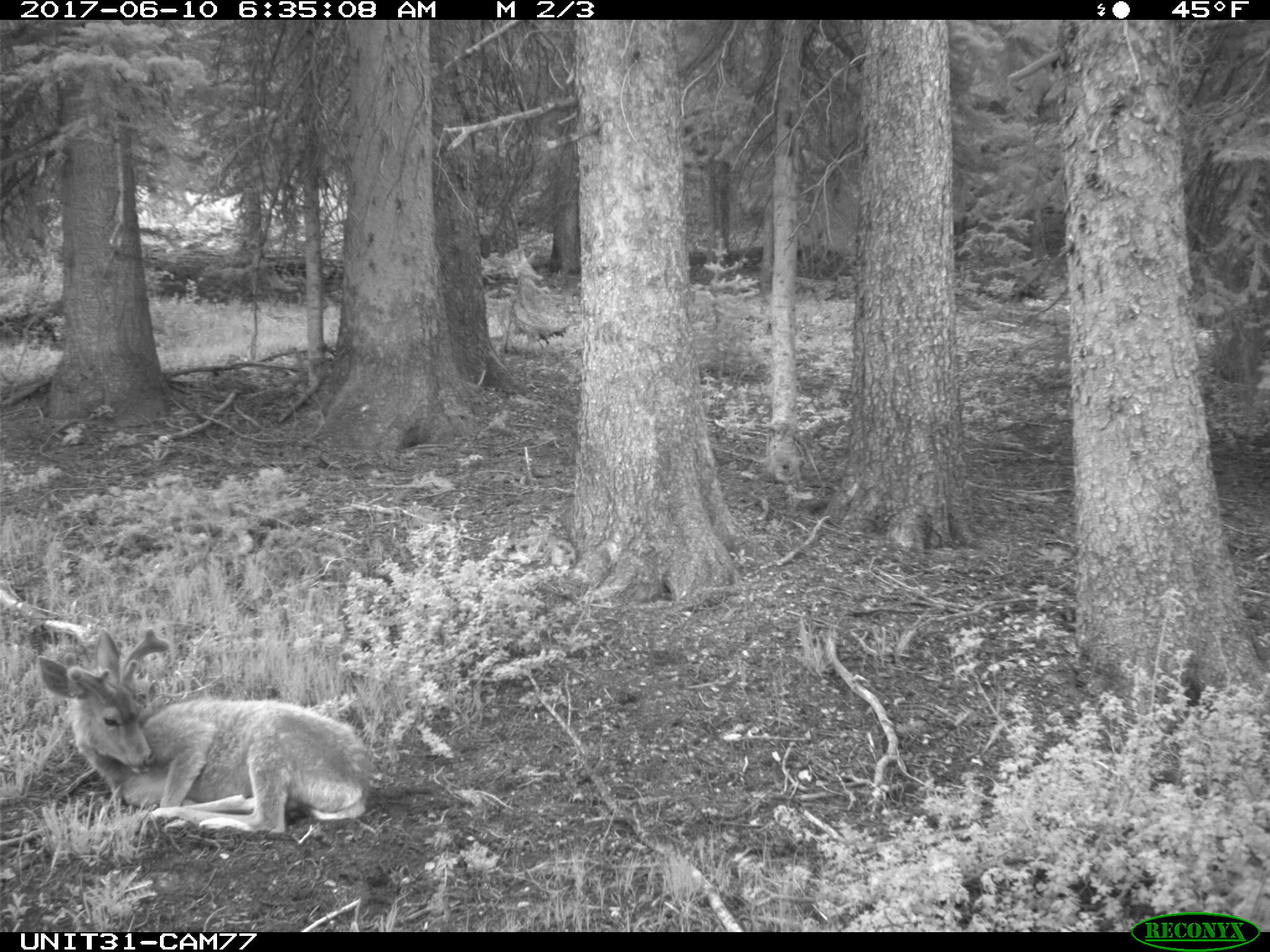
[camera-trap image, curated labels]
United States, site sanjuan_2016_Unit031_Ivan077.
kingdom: Animalia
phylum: Chordata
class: Mammalia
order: Artiodactyla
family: Cervidae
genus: Odocoileus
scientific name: Odocoileus hemionus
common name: mule deer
Odocoileus hemionus (mule deer).